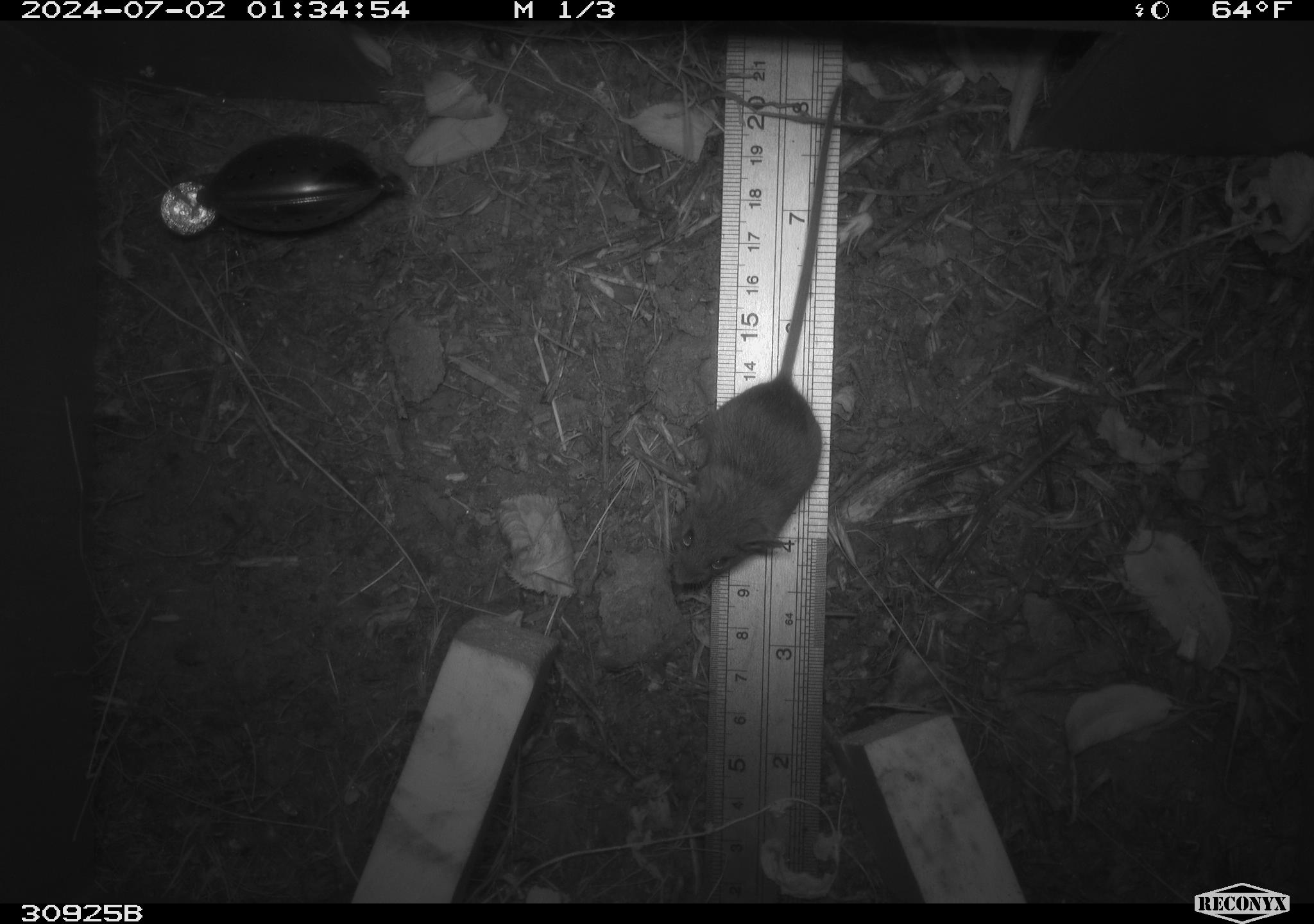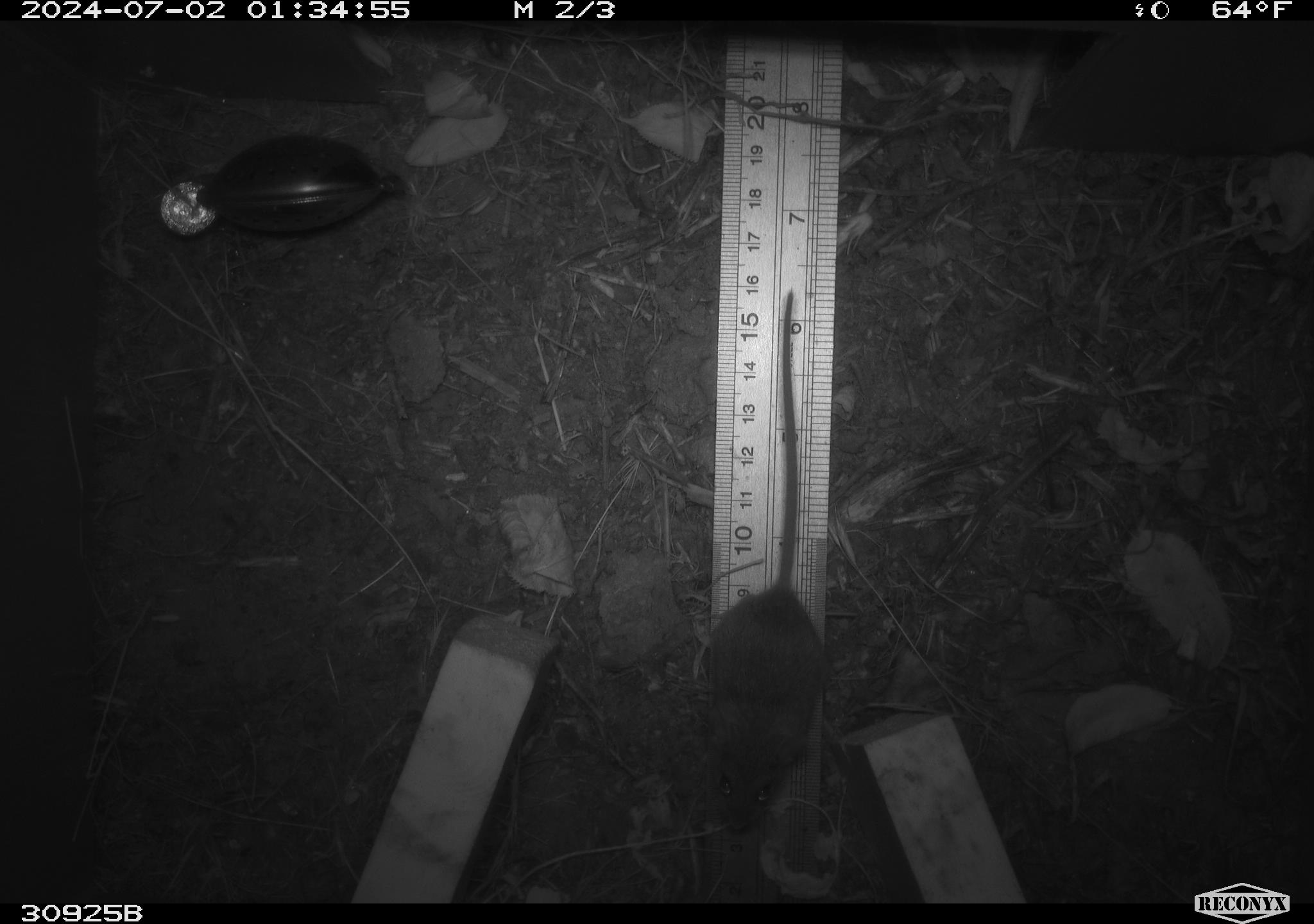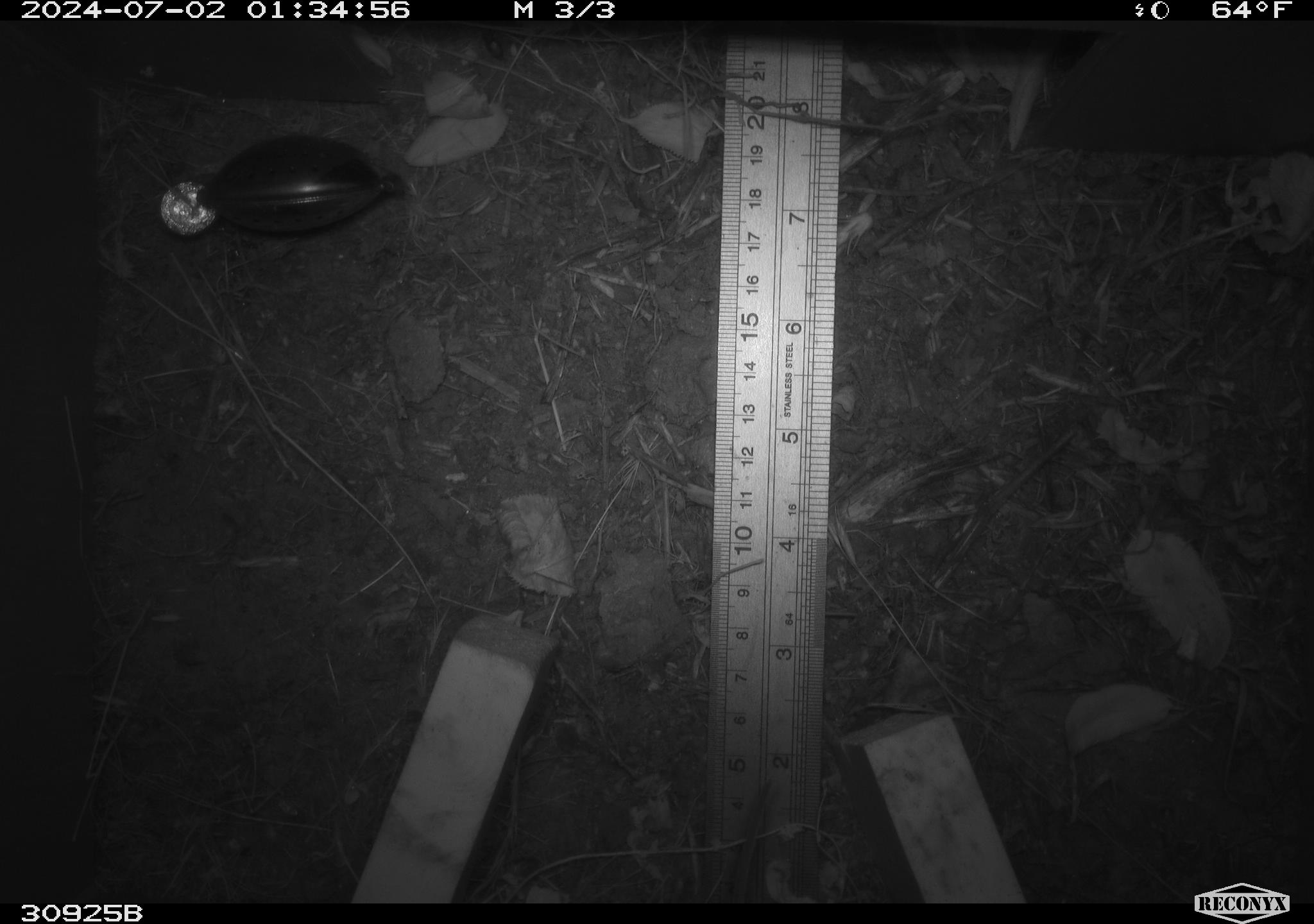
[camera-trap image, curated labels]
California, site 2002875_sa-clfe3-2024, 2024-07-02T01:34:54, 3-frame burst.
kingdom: Animalia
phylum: Chordata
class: Mammalia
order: Rodentia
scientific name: Rodentia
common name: mouse species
Mouse species (Rodentia).